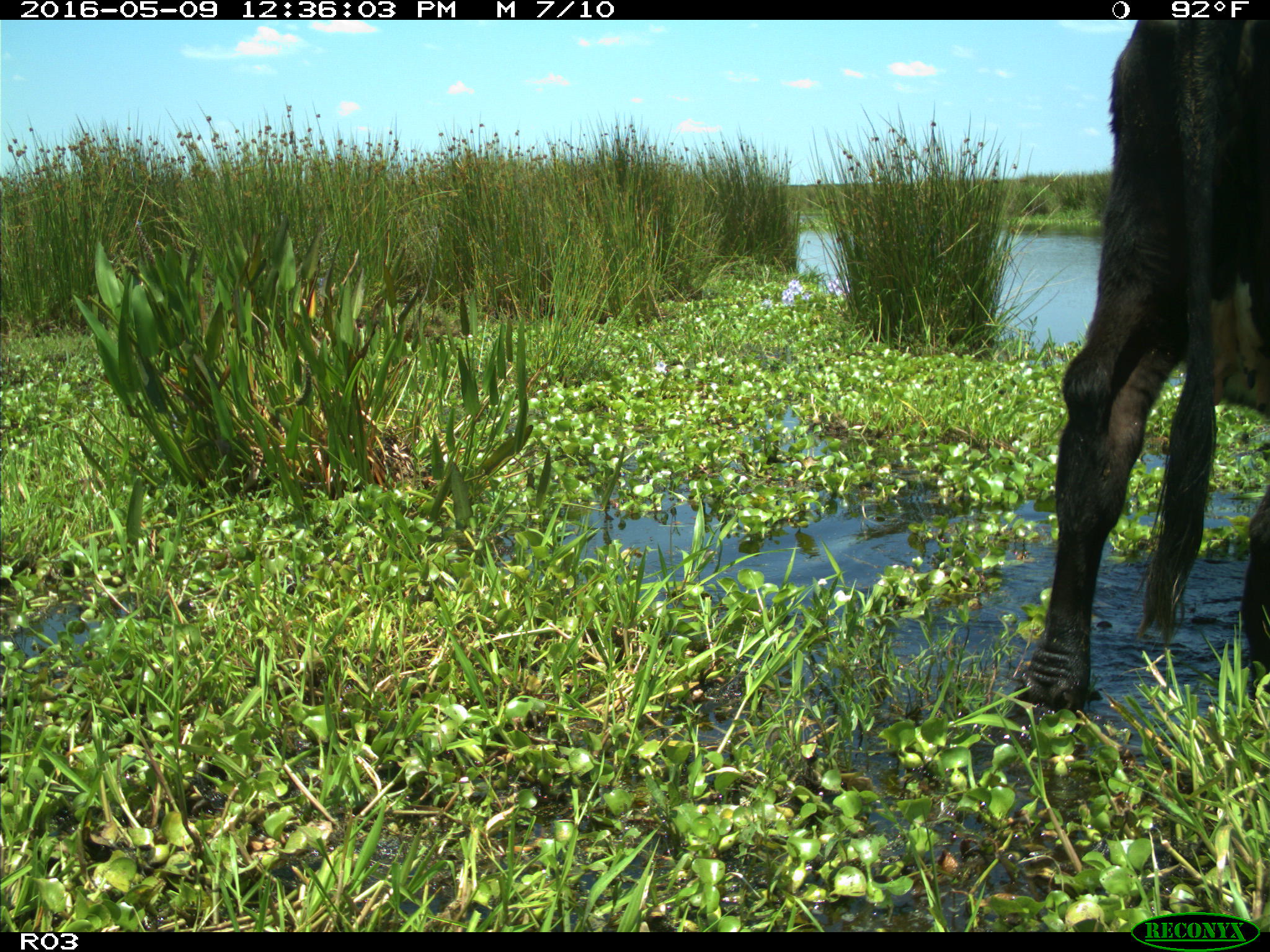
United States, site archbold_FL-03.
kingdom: Animalia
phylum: Chordata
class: Mammalia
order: Artiodactyla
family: Bovidae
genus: Bos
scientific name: Bos taurus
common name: domestic cow